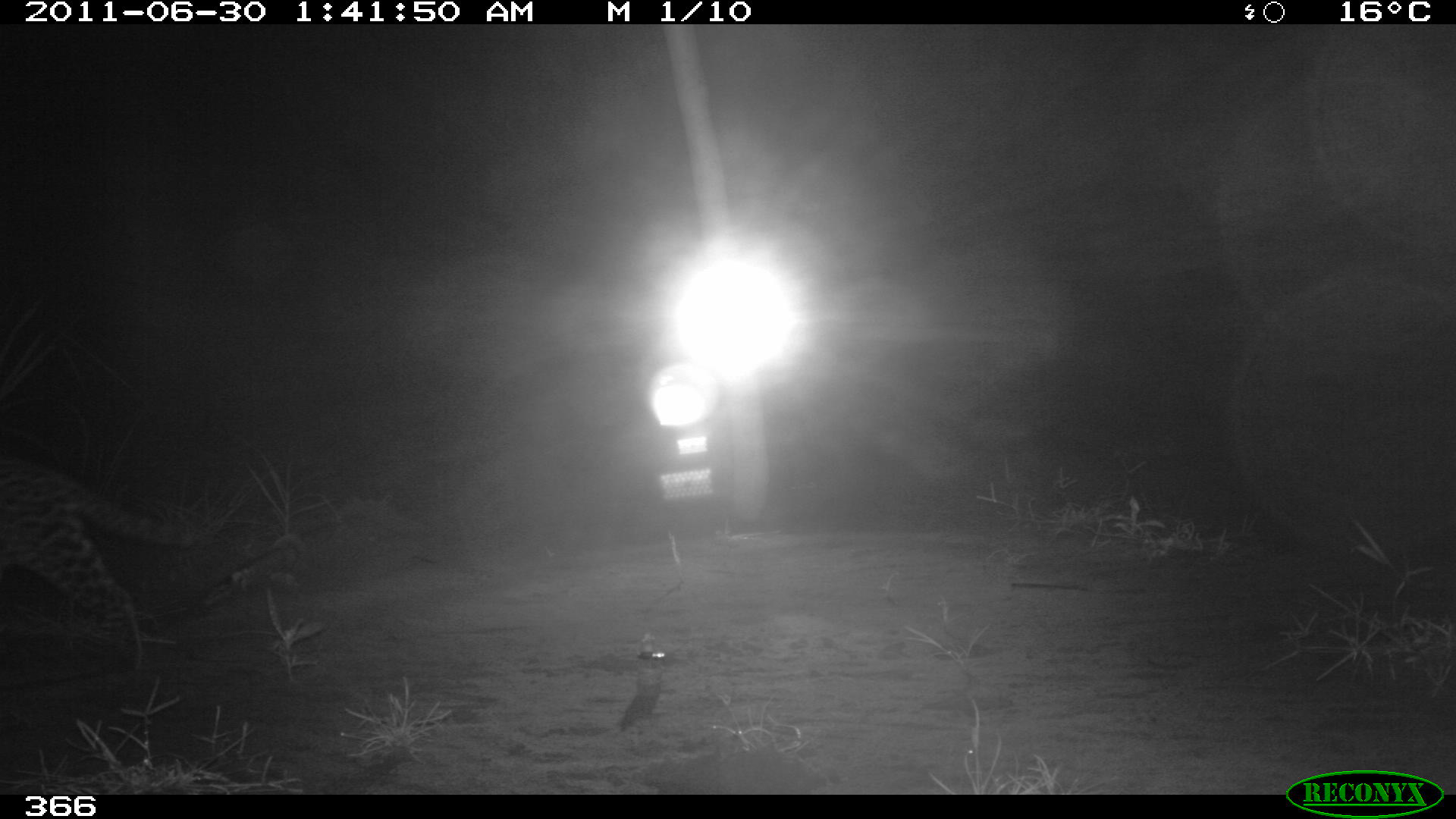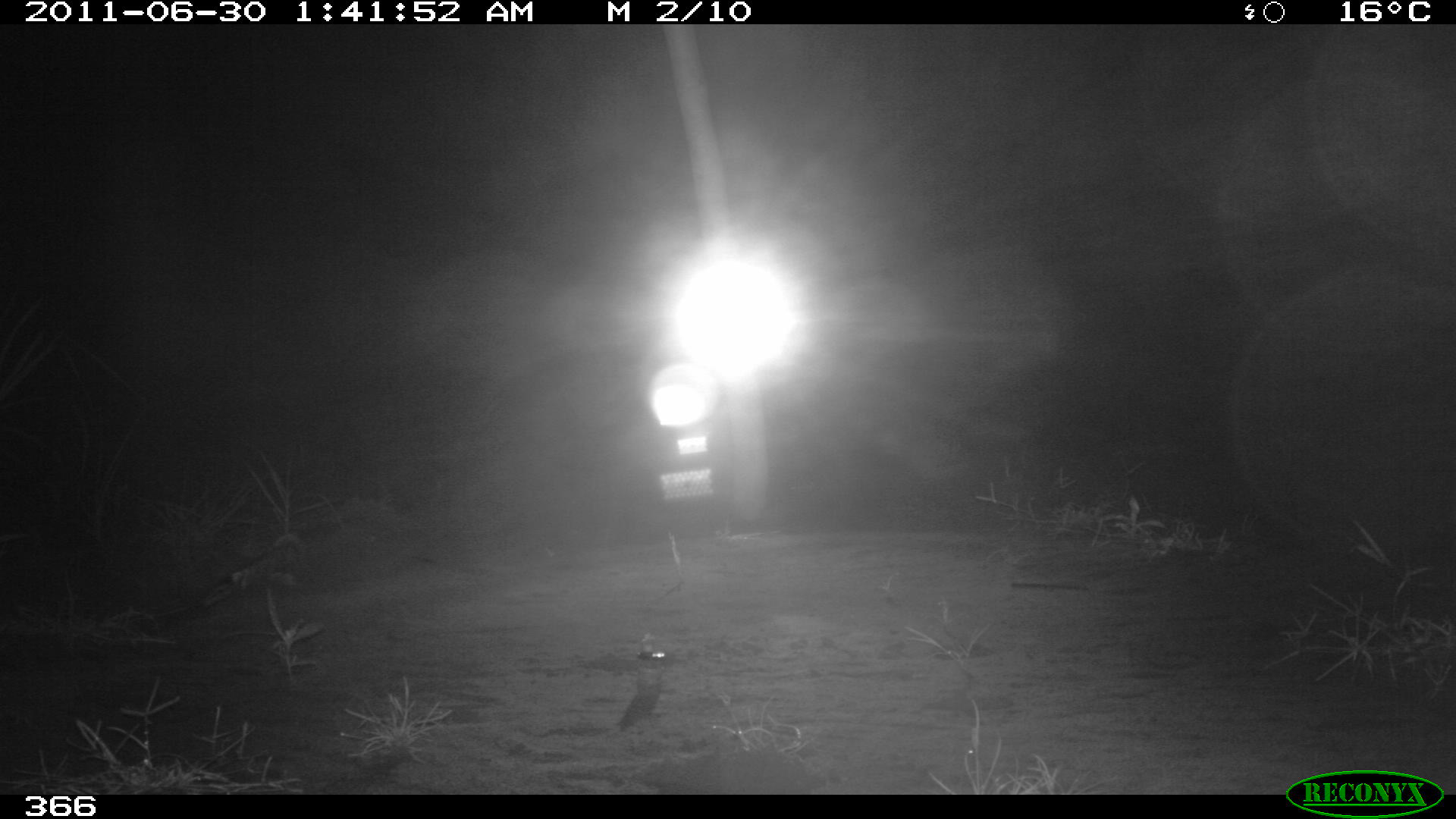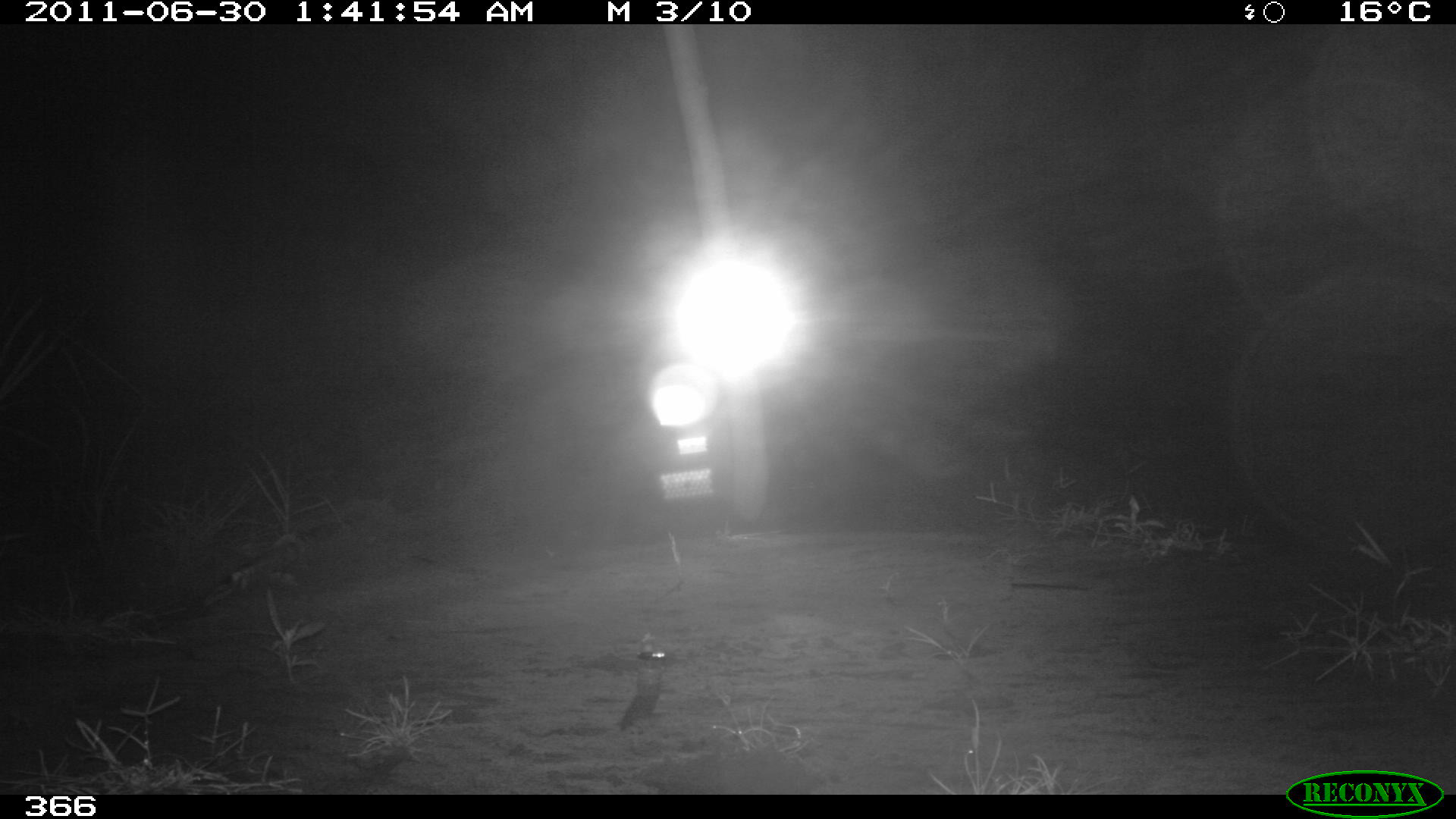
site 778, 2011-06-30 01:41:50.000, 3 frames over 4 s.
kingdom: Animalia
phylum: Chordata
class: Mammalia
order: Carnivora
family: Felidae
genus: Leopardus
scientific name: Leopardus pardalis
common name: ocelot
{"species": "Leopardus pardalis (ocelot)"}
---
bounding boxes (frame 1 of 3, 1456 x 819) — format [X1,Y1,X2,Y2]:
leopardus pardalis: [0,453,195,659]